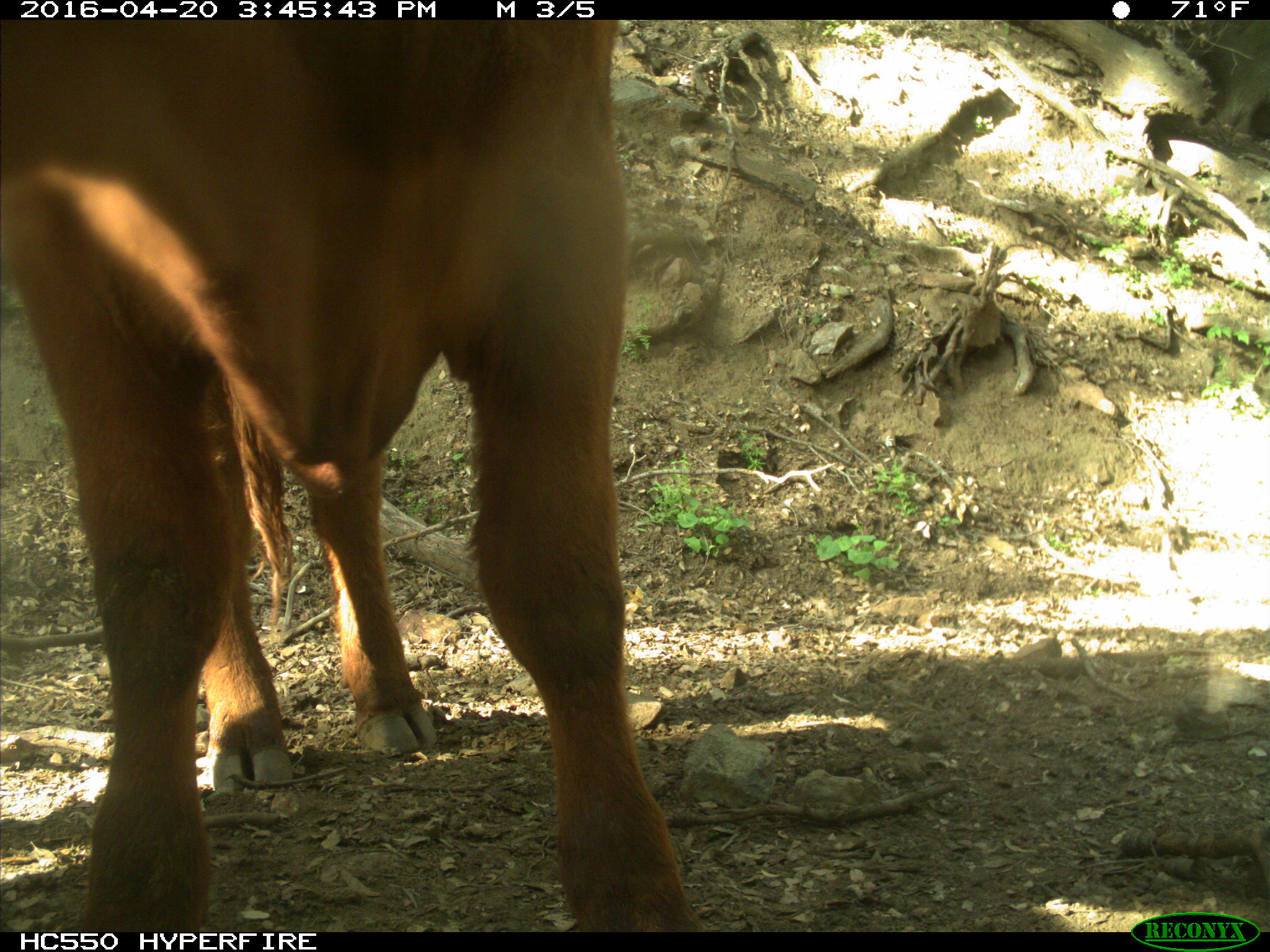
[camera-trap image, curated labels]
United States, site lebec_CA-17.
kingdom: Animalia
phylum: Chordata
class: Mammalia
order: Artiodactyla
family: Bovidae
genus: Bos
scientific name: Bos taurus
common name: domestic cow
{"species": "Bos taurus (domestic cow)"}